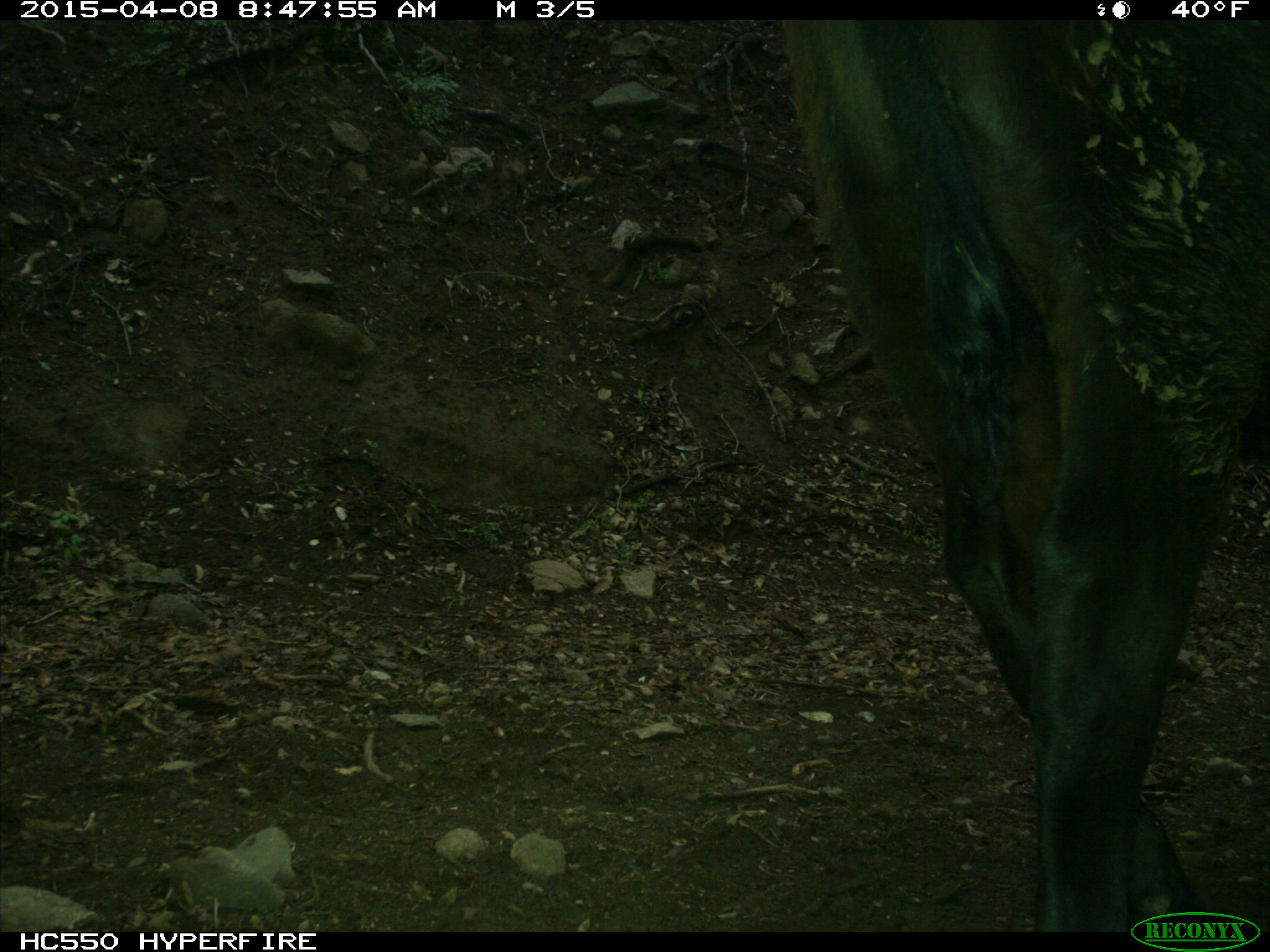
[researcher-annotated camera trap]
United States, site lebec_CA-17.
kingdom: Animalia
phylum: Chordata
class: Mammalia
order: Artiodactyla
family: Bovidae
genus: Bos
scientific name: Bos taurus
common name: domestic cow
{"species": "Bos taurus (domestic cow)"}